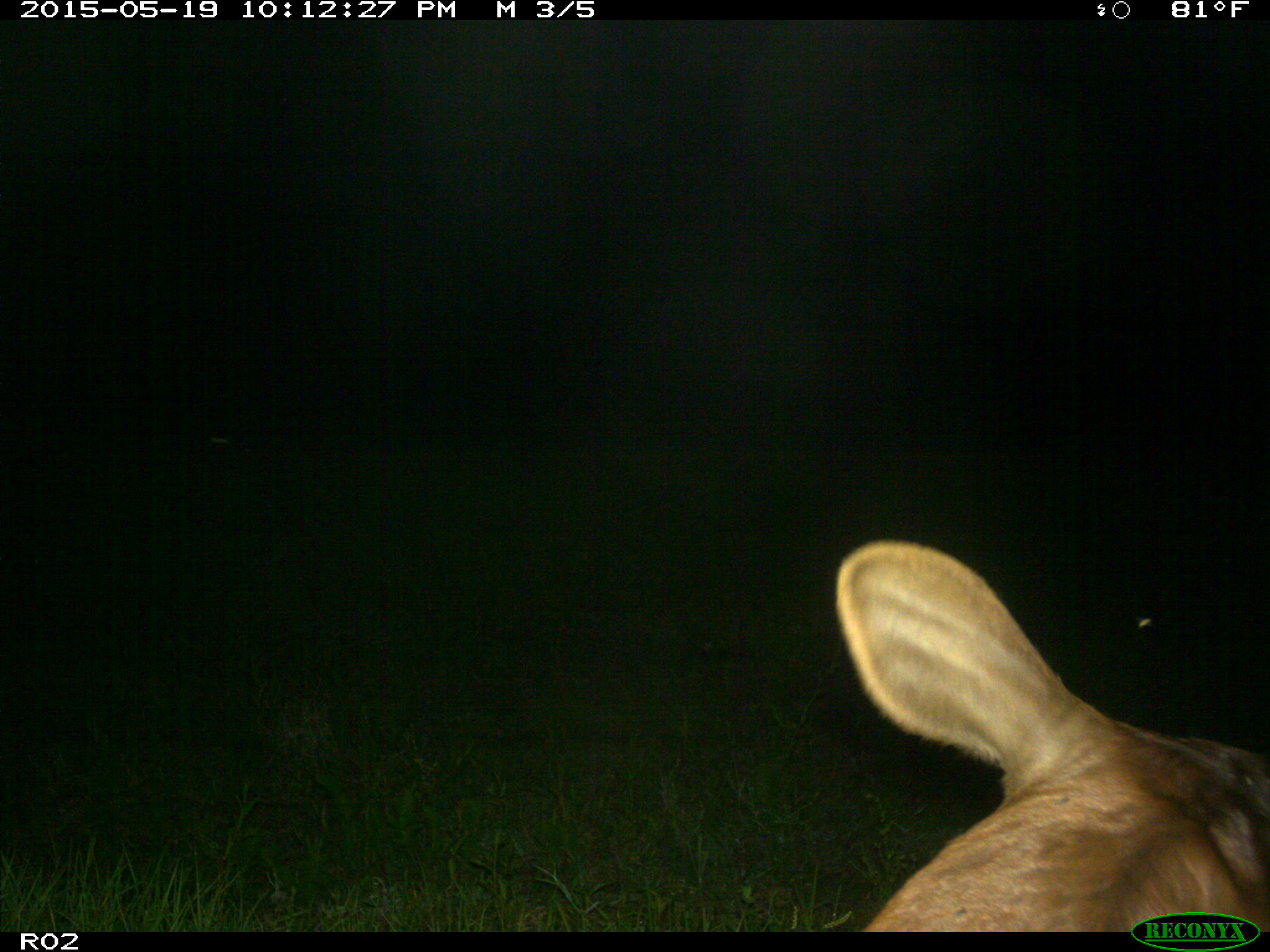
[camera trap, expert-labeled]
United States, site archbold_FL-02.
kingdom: Animalia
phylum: Chordata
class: Mammalia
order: Artiodactyla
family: Bovidae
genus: Bos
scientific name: Bos taurus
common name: domestic cow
Bos taurus (domestic cow).